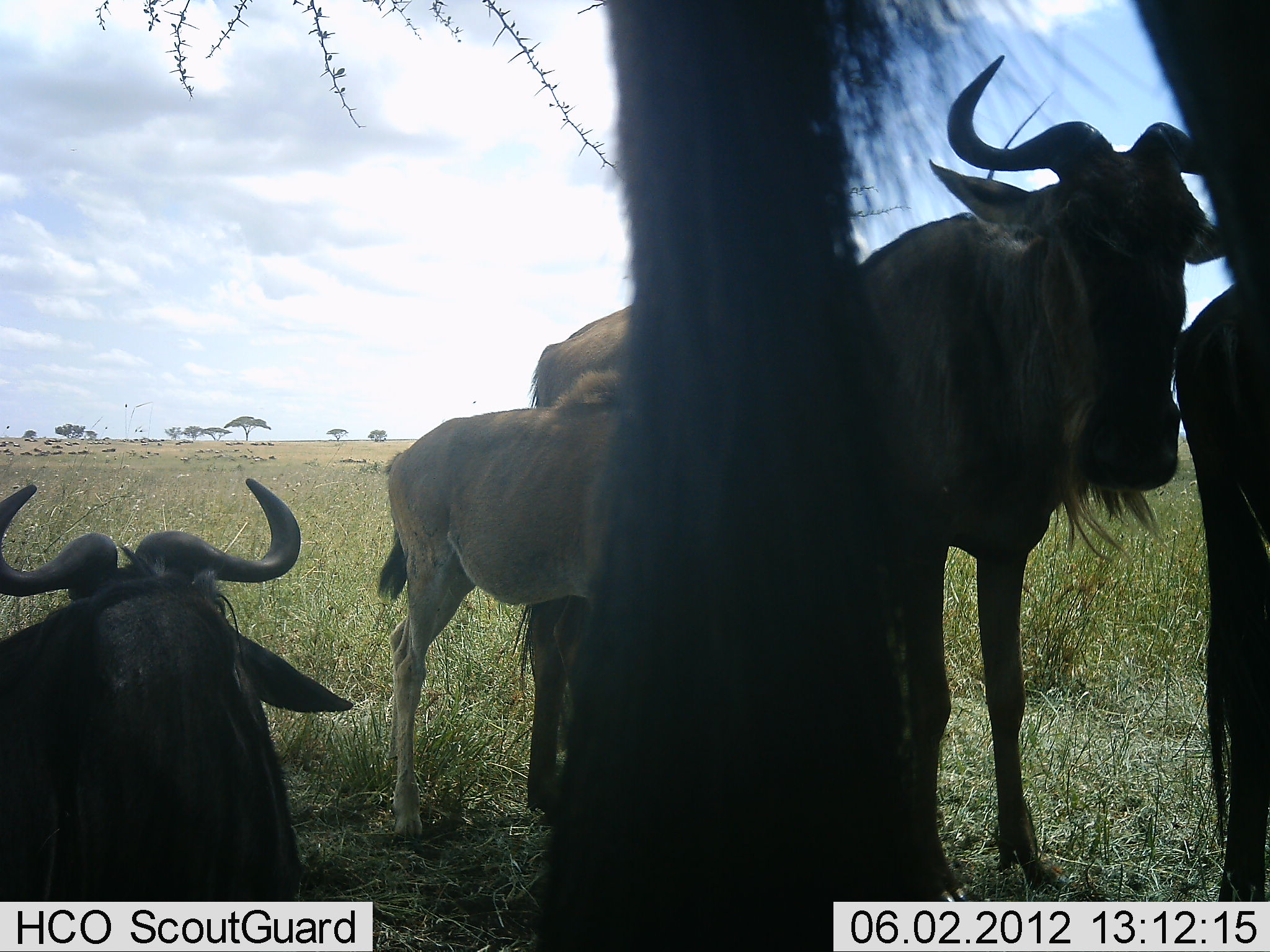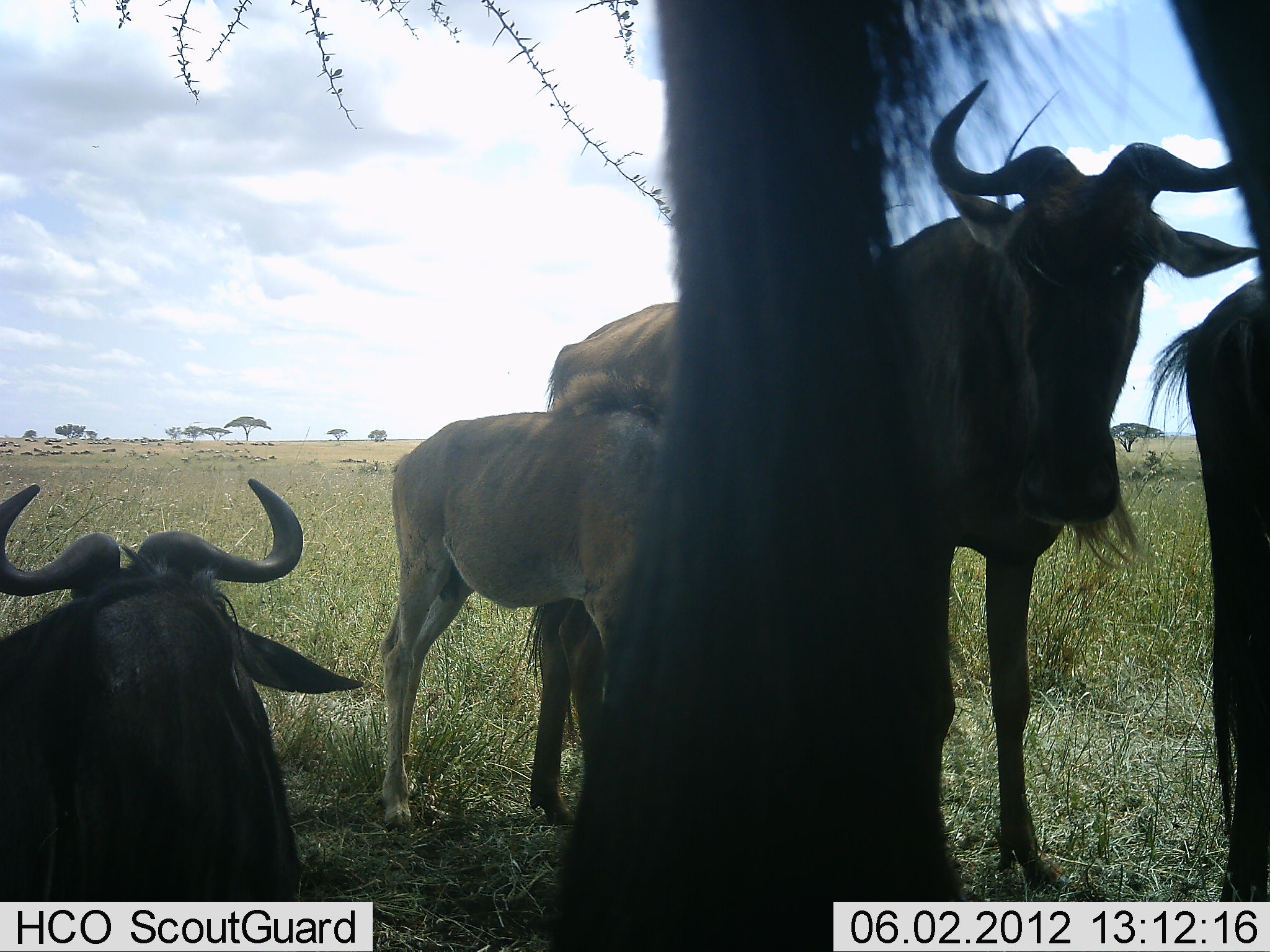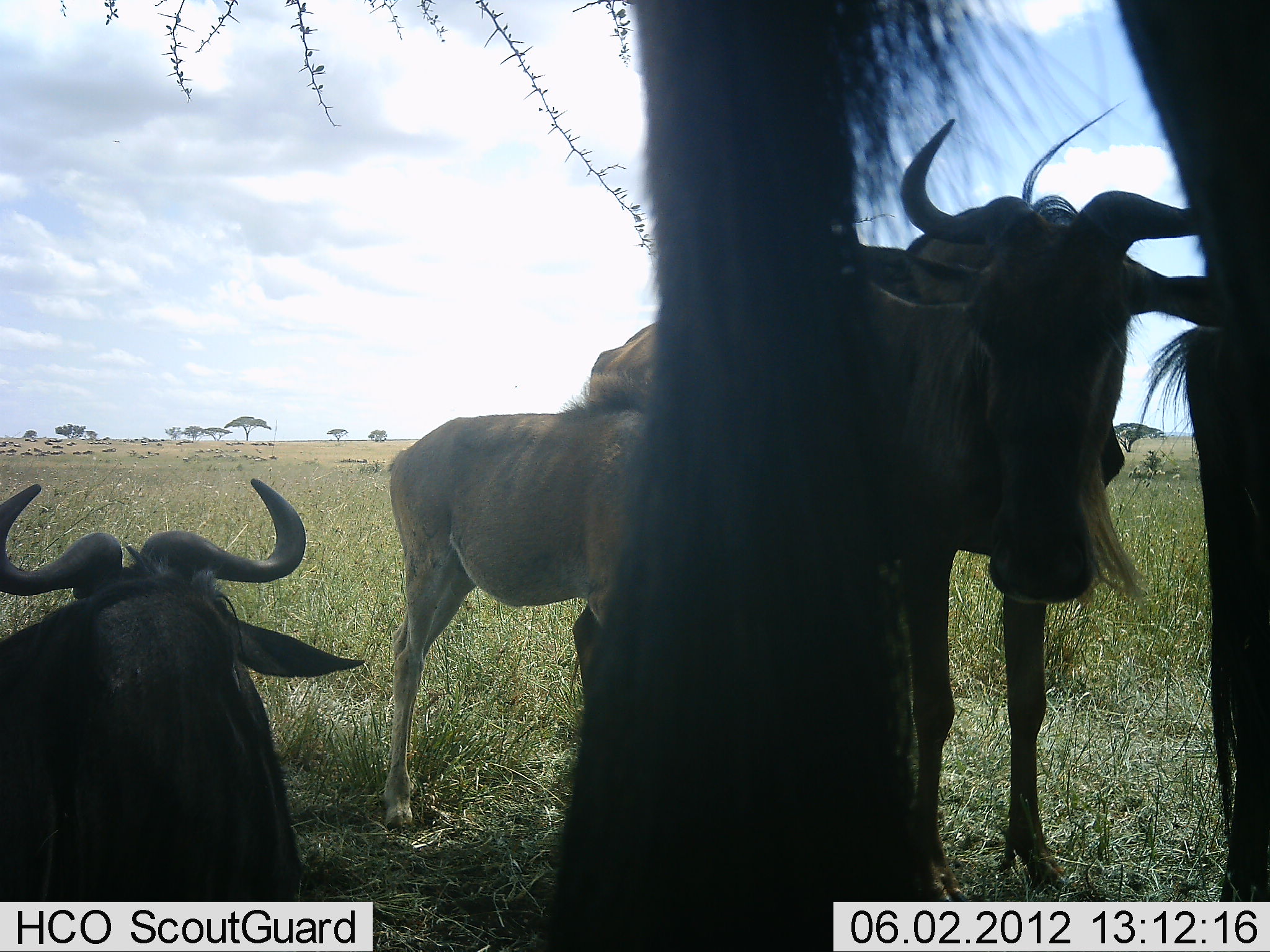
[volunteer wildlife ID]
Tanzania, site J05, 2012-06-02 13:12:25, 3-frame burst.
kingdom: Animalia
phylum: Chordata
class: Mammalia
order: Artiodactyla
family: Bovidae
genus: Connochaetes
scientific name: Connochaetes taurinus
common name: blue wildebeest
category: wildebeest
Wildebeest (blue wildebeest) (Connochaetes taurinus), count 5. Behavior (volunteer vote fractions): standing 70%, resting 80%, moving 0%, interacting 0%. Young present (vote fraction): 100%. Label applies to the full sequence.